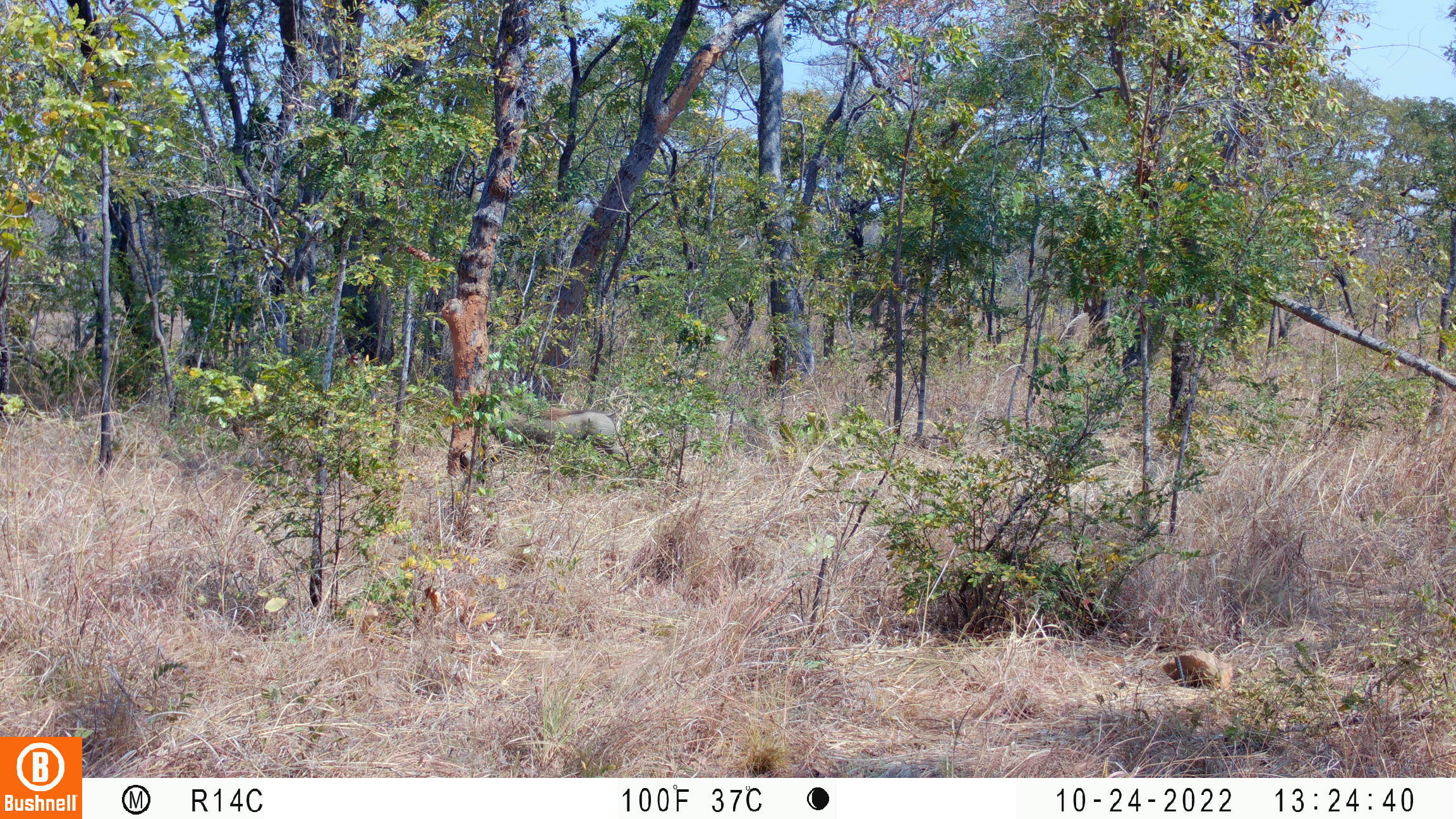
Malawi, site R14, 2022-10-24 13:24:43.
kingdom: Animalia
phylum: Chordata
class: Mammalia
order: Artiodactyla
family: Suidae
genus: Phacochoerus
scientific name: Phacochoerus africanus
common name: common warthog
Common warthog (Phacochoerus africanus), count 1.